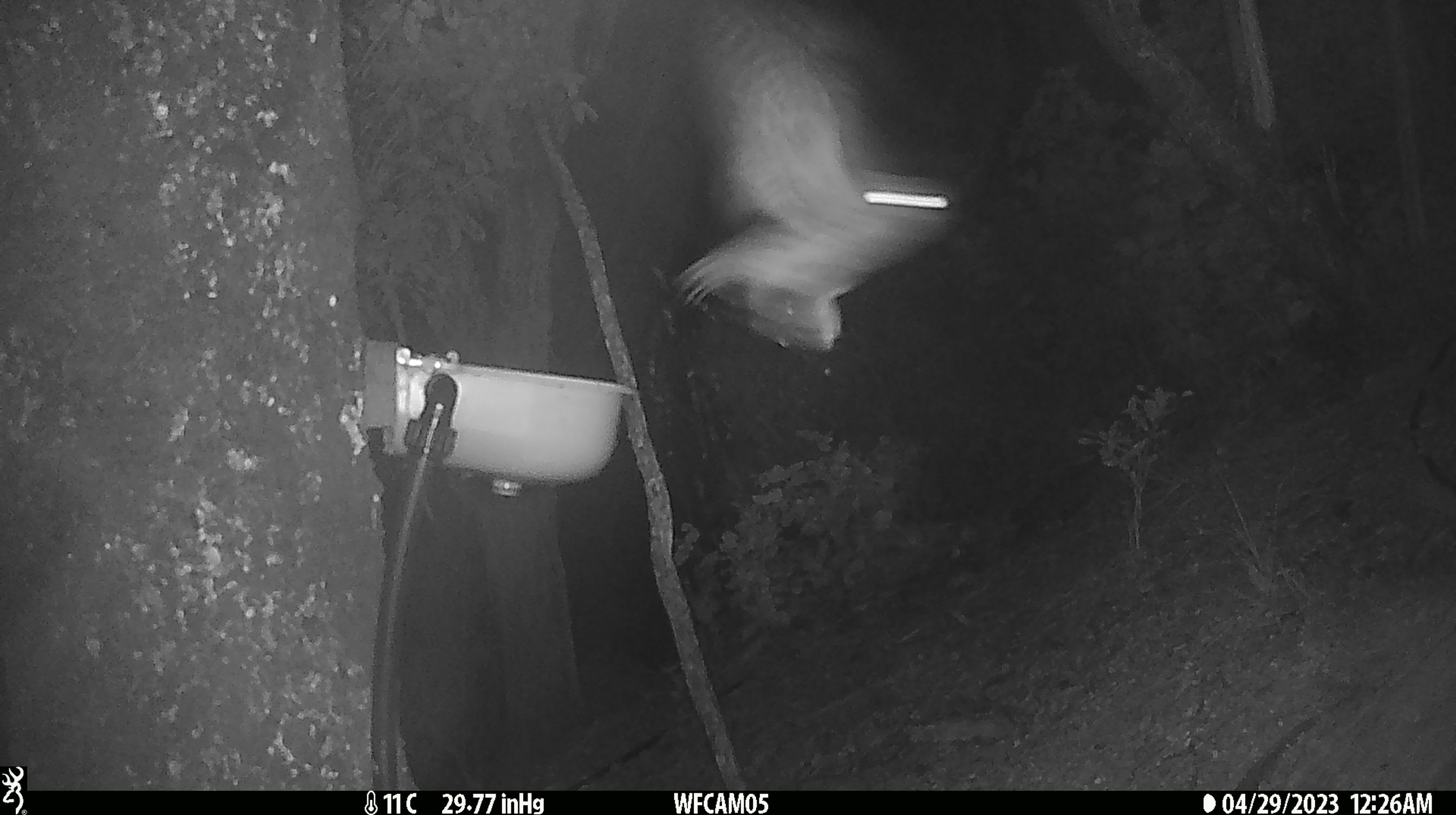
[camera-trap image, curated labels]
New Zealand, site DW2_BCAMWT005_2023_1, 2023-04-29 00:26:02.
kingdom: Animalia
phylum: Chordata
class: Aves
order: Strigiformes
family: Strigidae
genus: Ninox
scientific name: Ninox novaeseelandiae novaeseelandiae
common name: morepork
Morepork (Ninox novaeseelandiae novaeseelandiae).